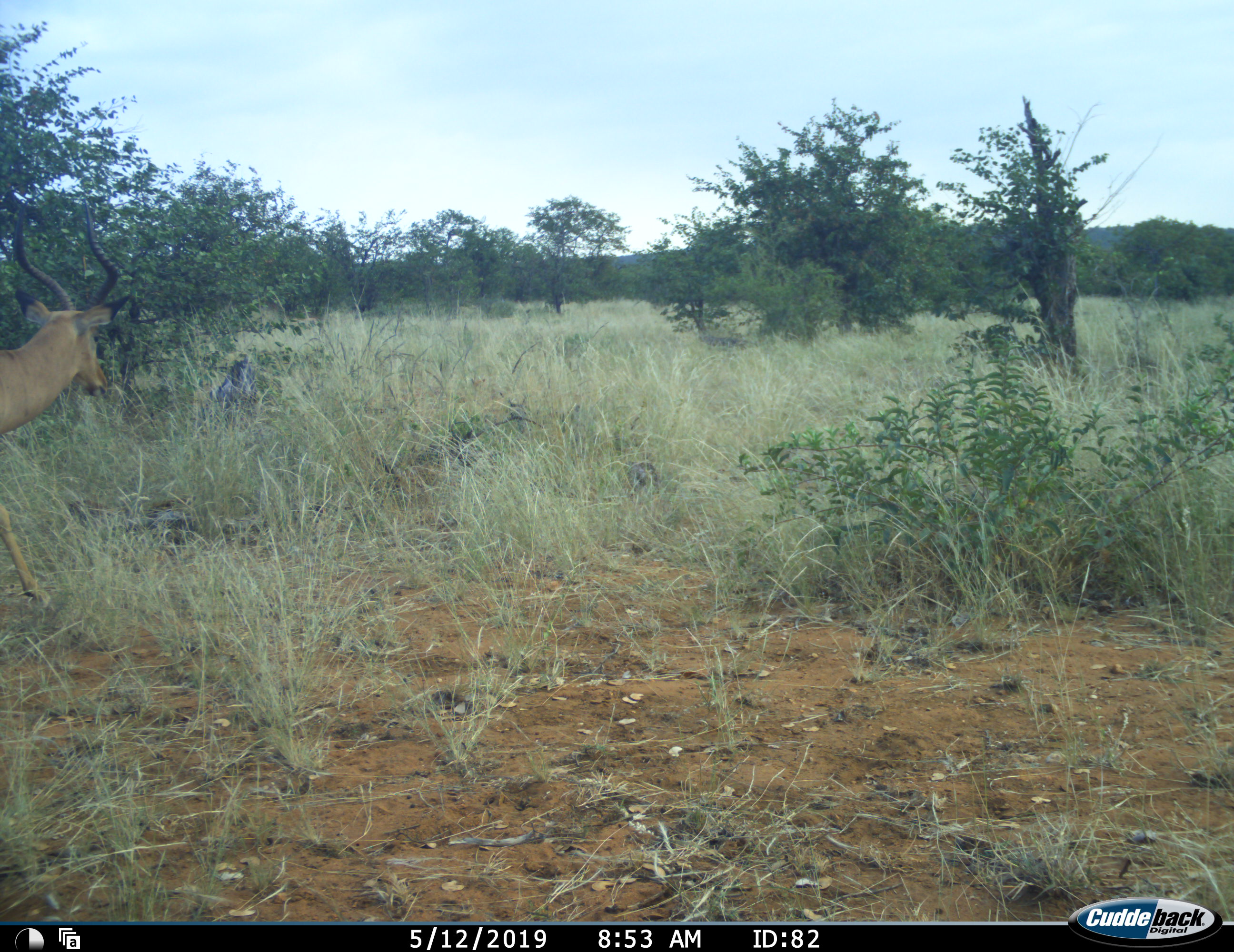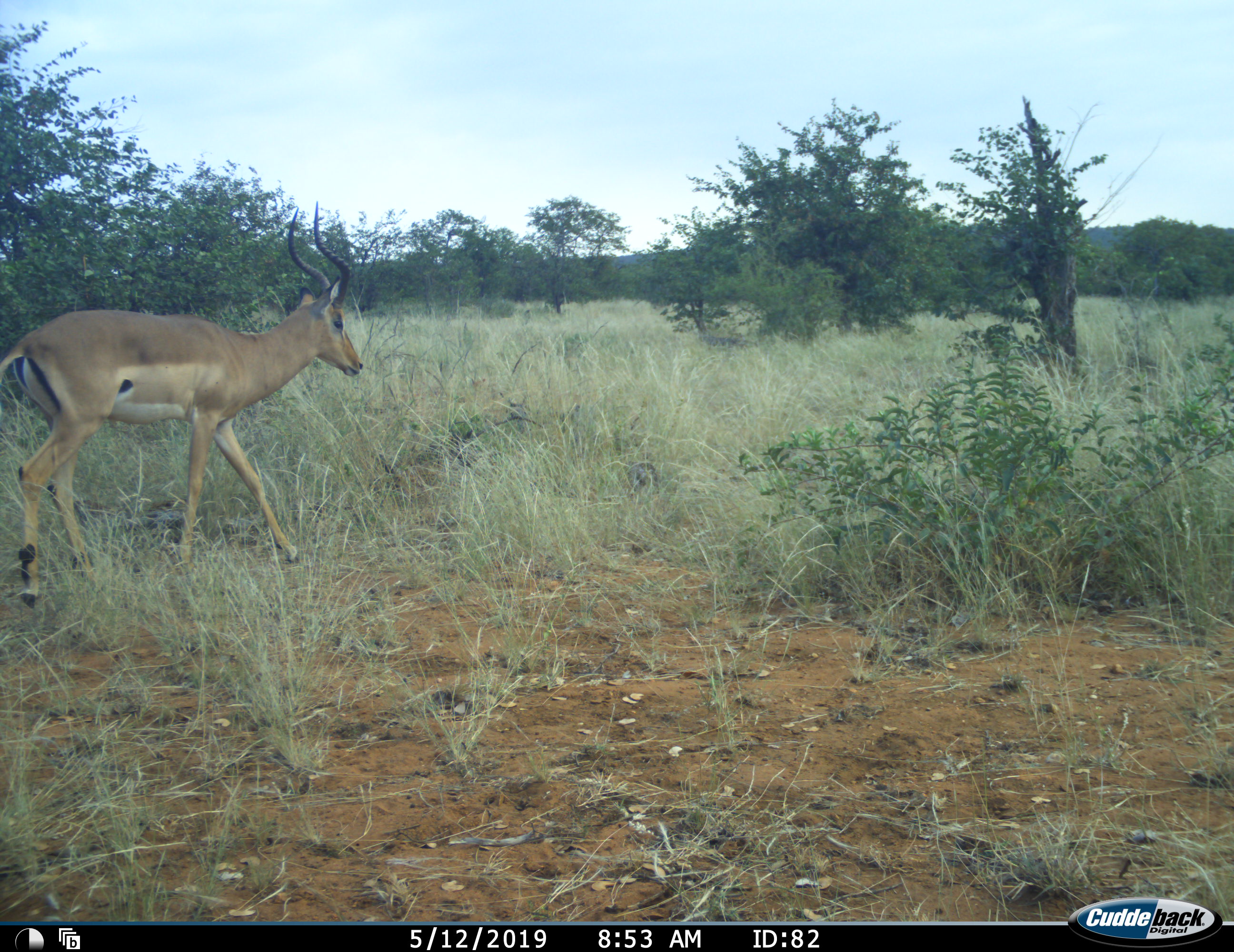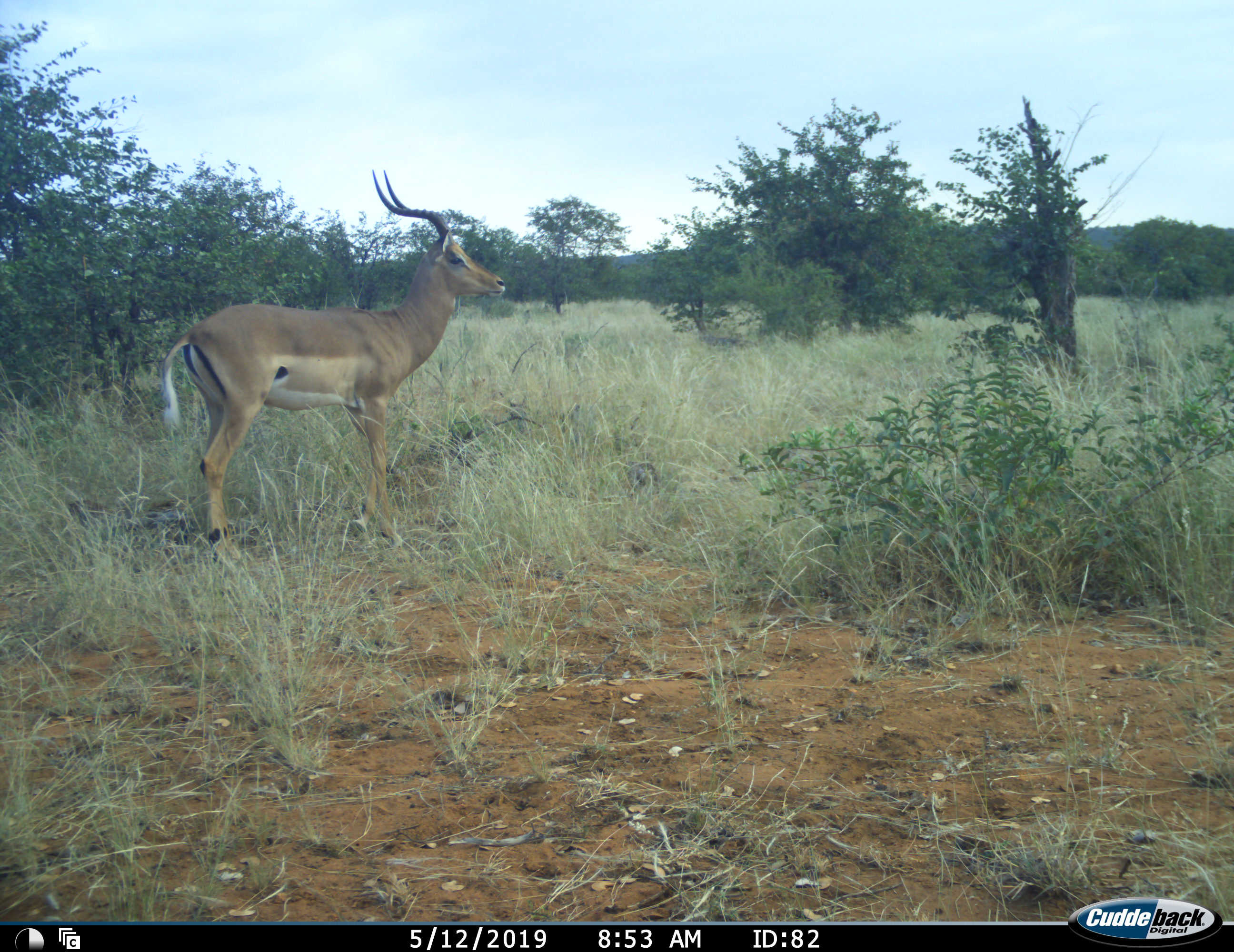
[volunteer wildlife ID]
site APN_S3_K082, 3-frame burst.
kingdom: Animalia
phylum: Chordata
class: Mammalia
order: Artiodactyla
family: Bovidae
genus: Aepyceros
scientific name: Aepyceros melampus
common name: impala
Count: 1.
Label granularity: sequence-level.